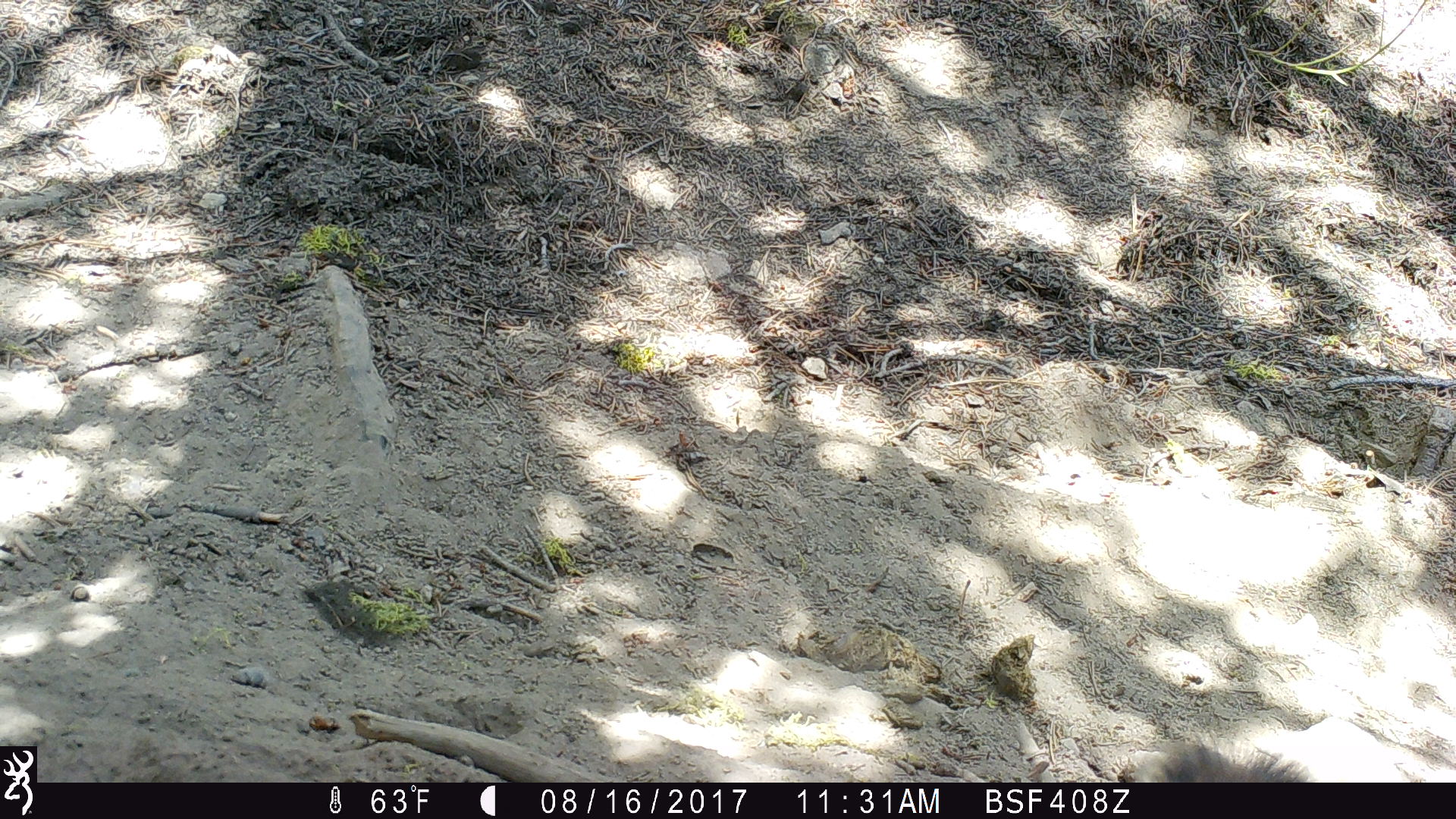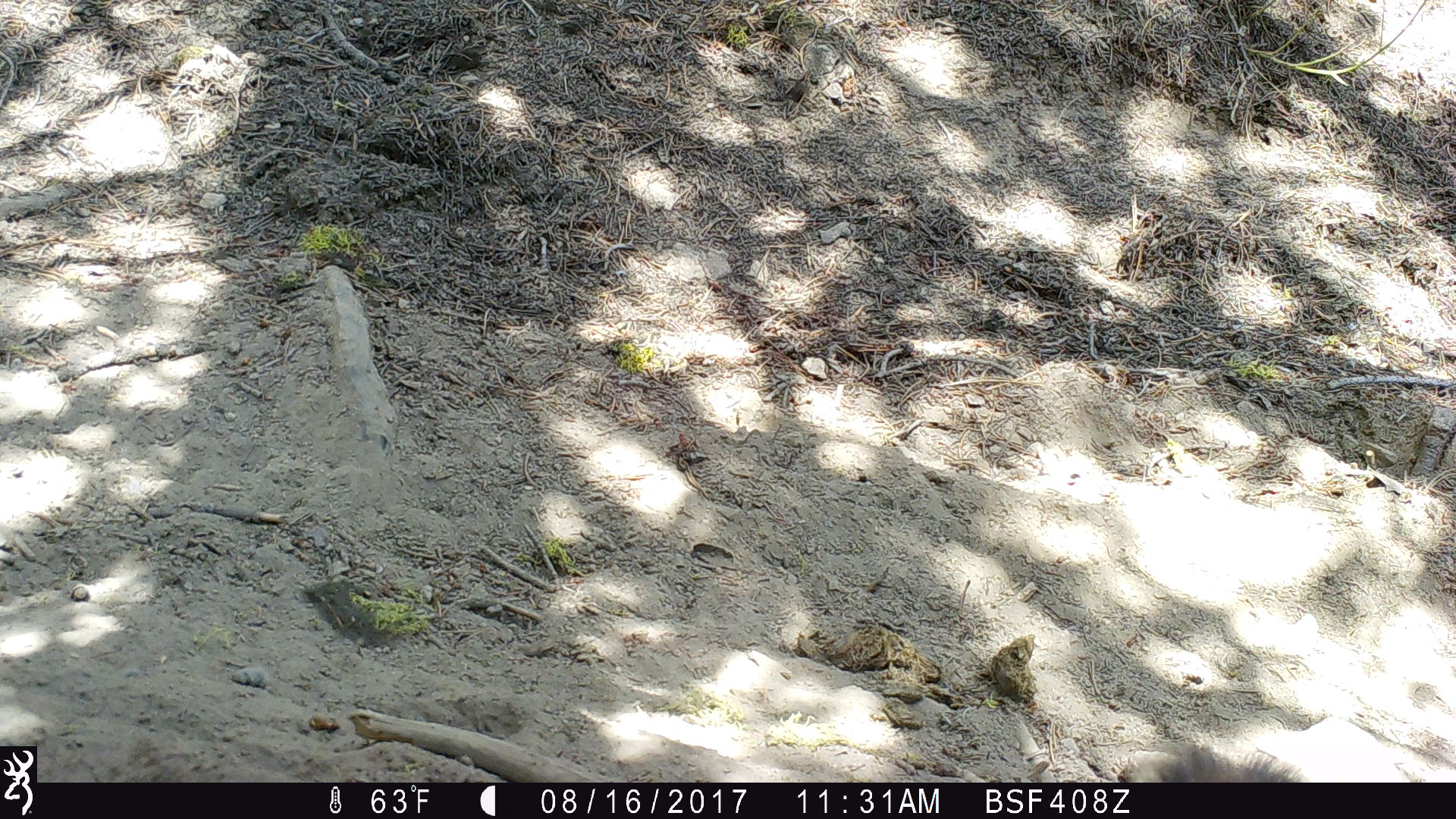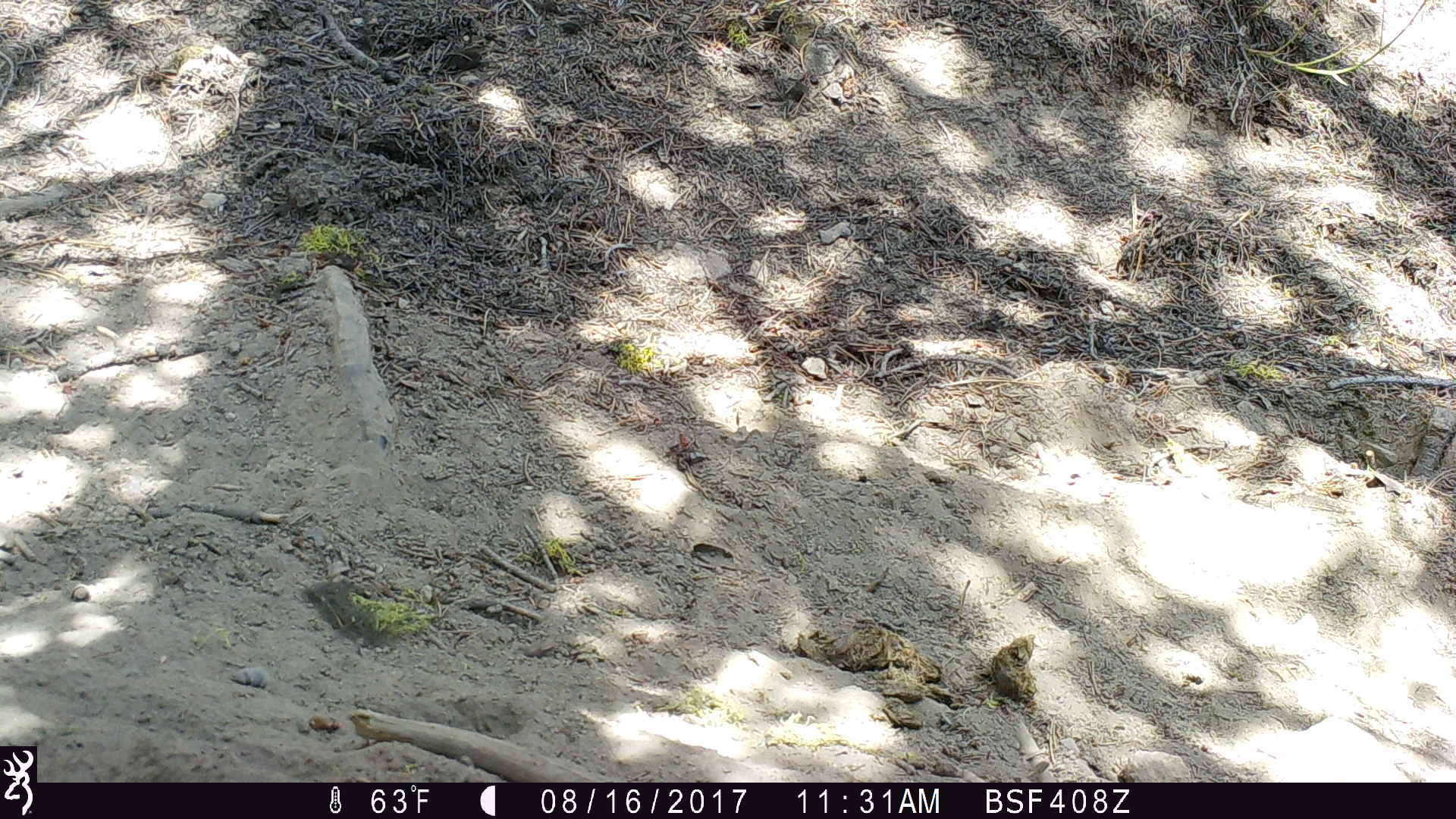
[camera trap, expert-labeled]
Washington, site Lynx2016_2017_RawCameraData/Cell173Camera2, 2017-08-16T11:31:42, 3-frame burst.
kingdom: Animalia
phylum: Chordata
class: Mammalia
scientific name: Mammalia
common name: small mammal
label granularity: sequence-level